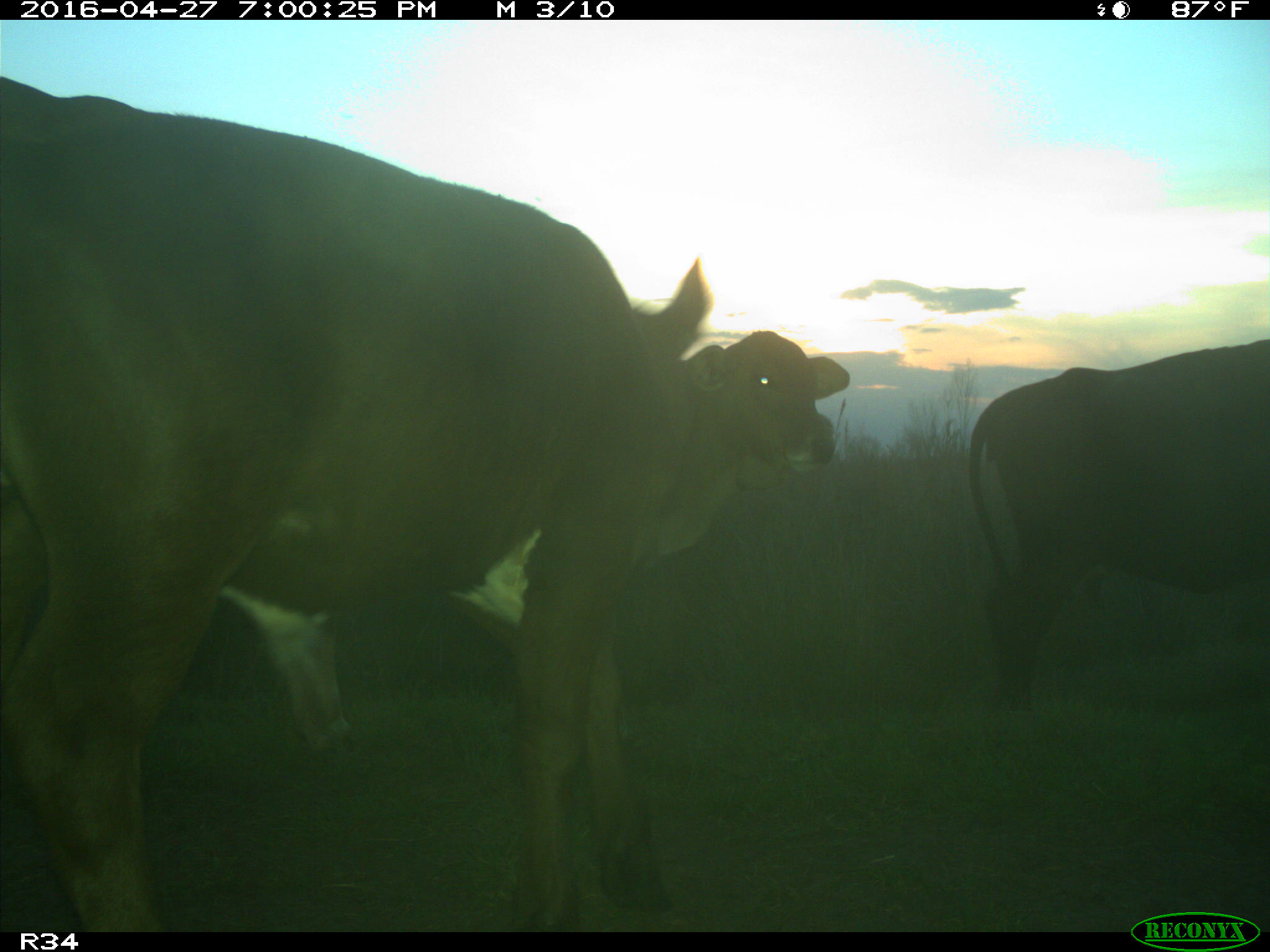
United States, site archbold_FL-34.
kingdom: Animalia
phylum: Chordata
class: Mammalia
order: Artiodactyla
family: Bovidae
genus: Bos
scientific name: Bos taurus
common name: domestic cow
Bos taurus (domestic cow).